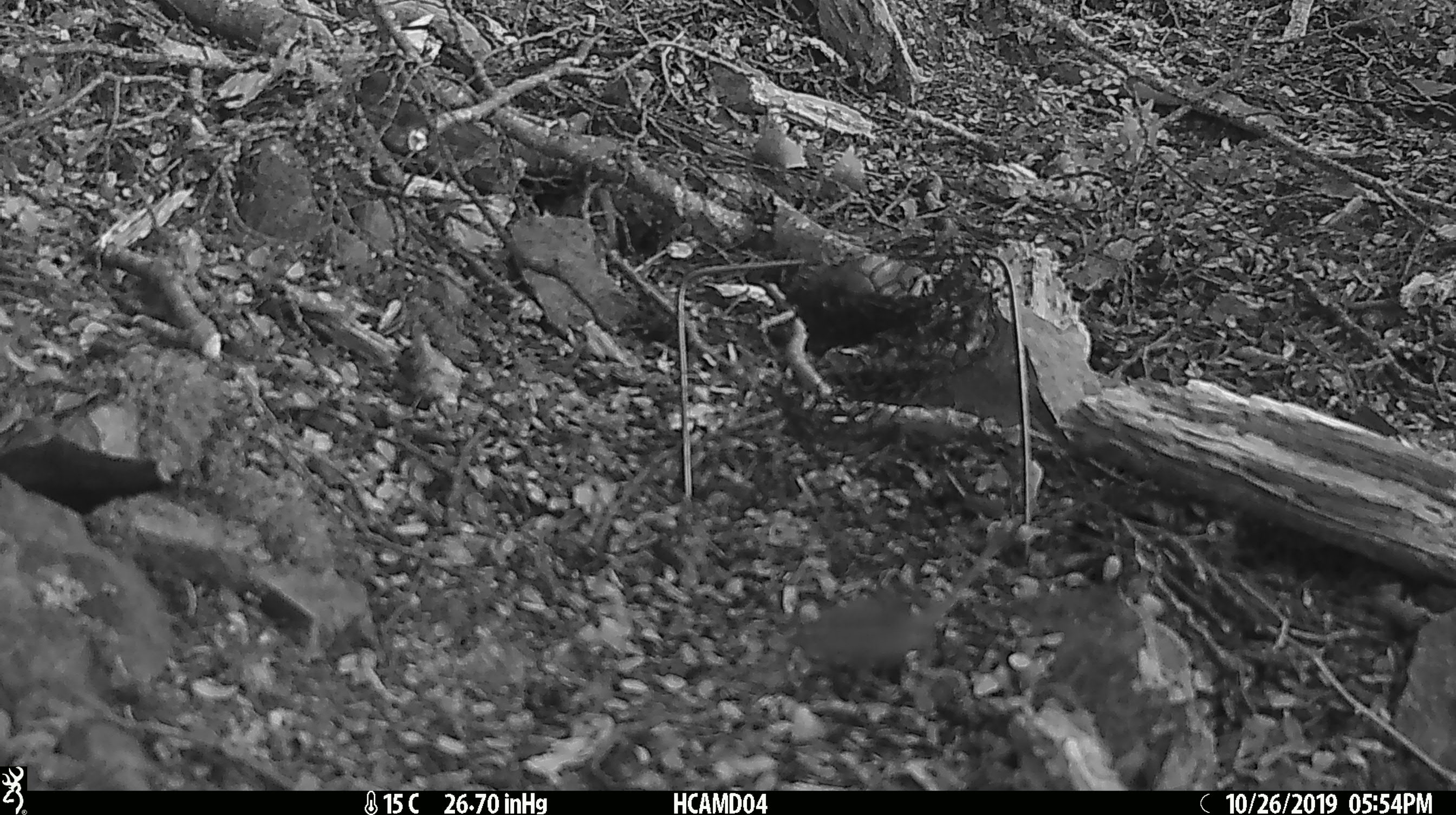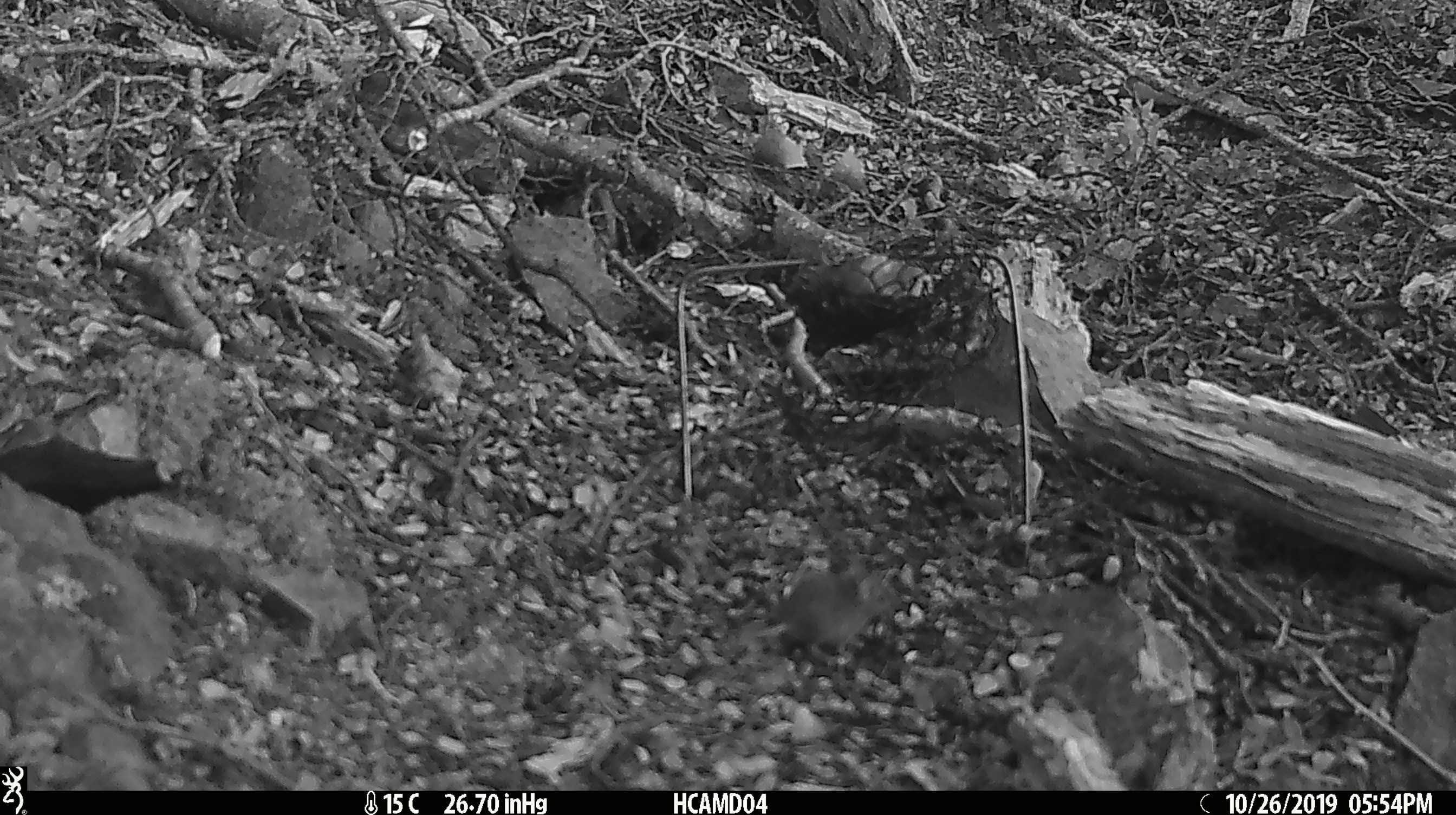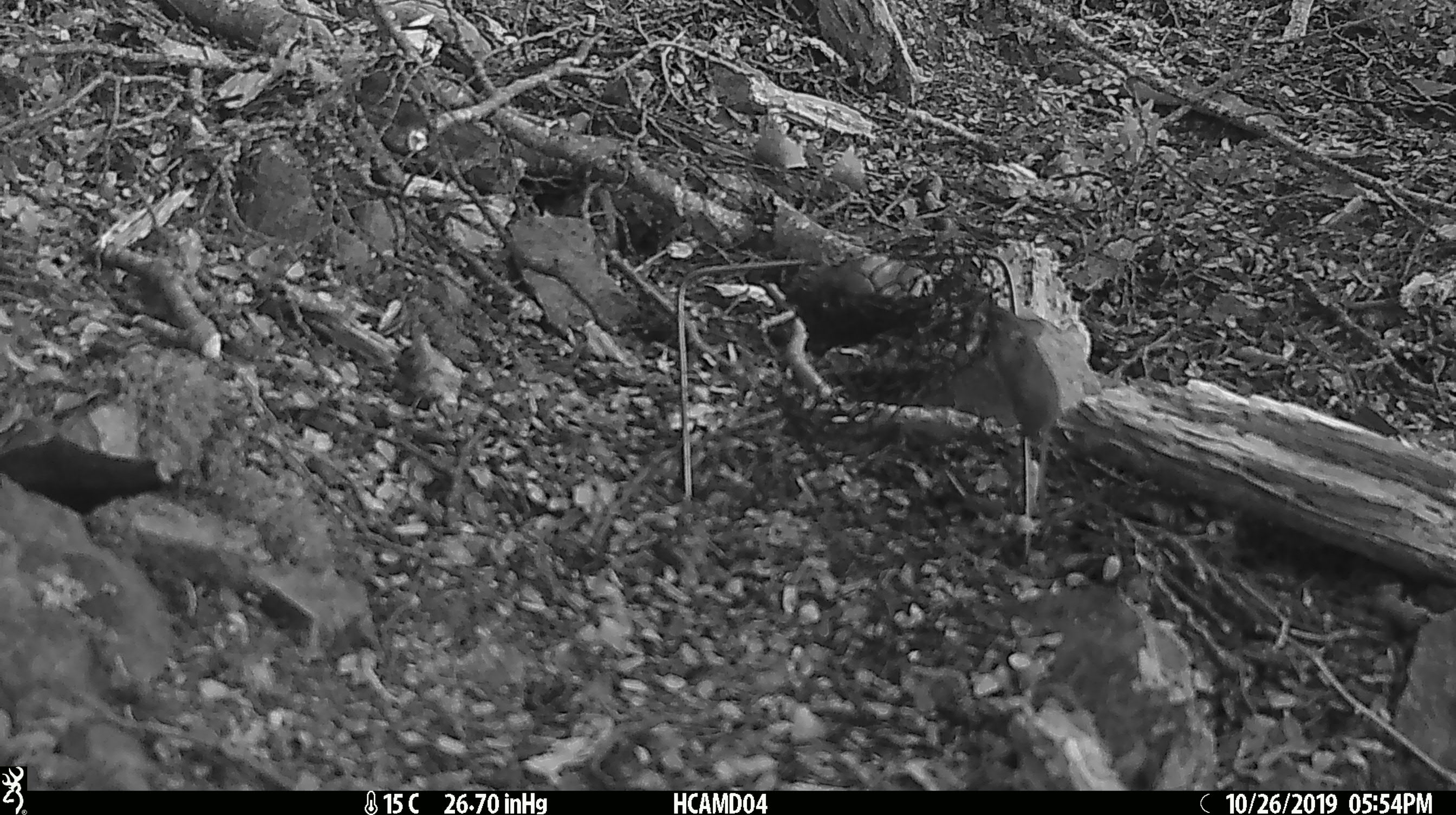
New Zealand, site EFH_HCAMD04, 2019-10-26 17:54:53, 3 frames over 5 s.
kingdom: Animalia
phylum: Chordata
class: Mammalia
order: Rodentia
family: Muridae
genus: Mus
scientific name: Mus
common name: mouse